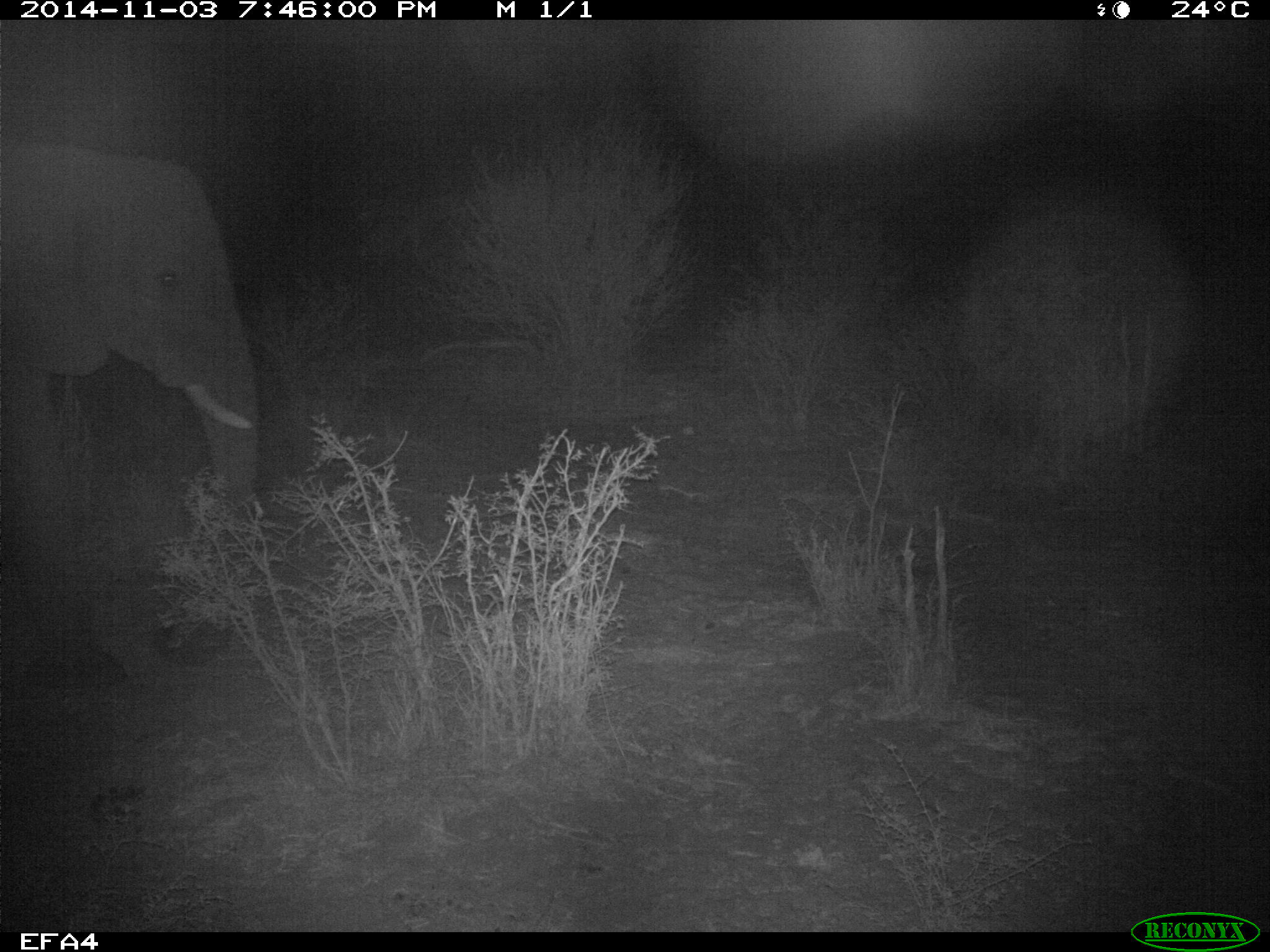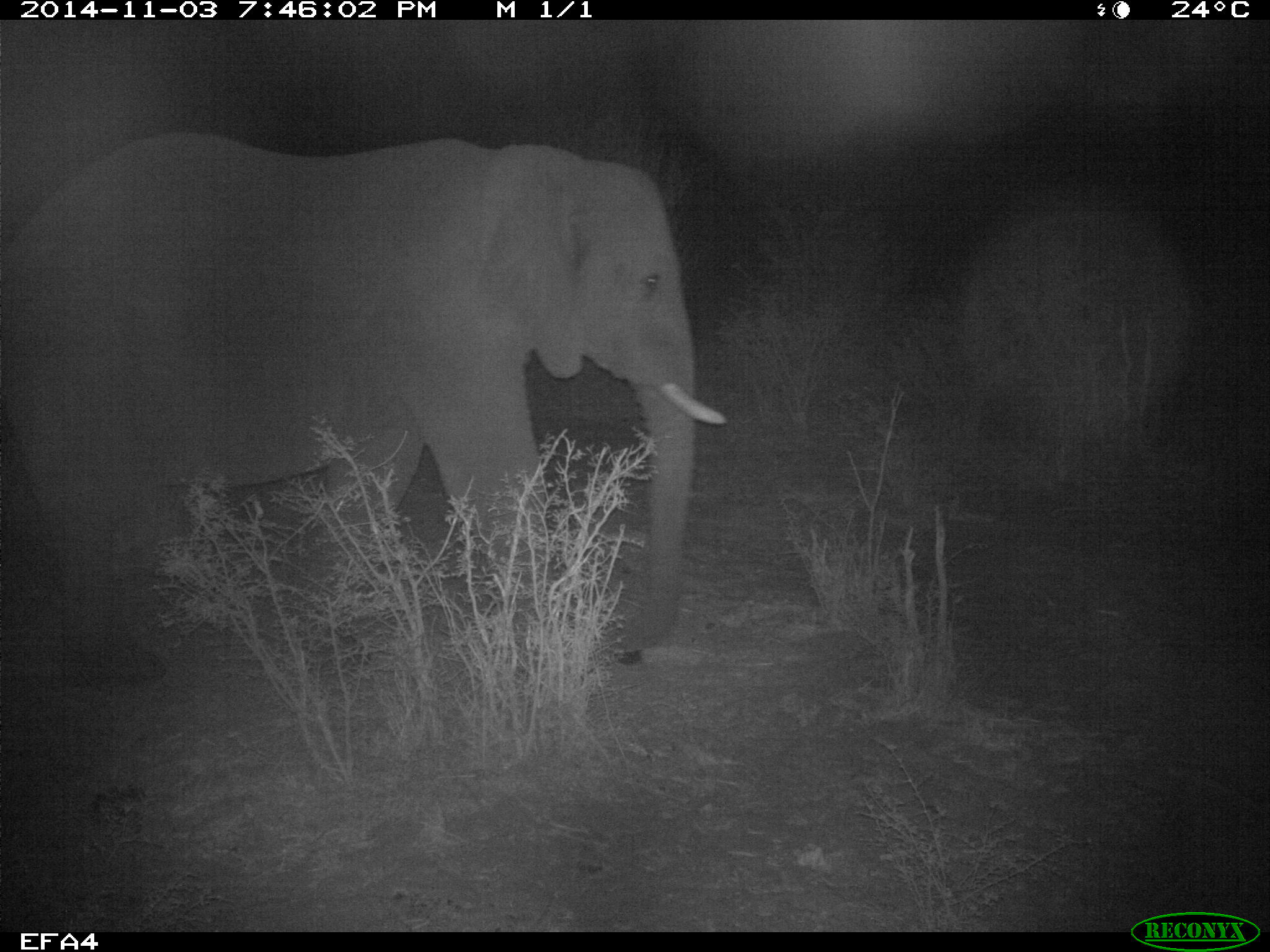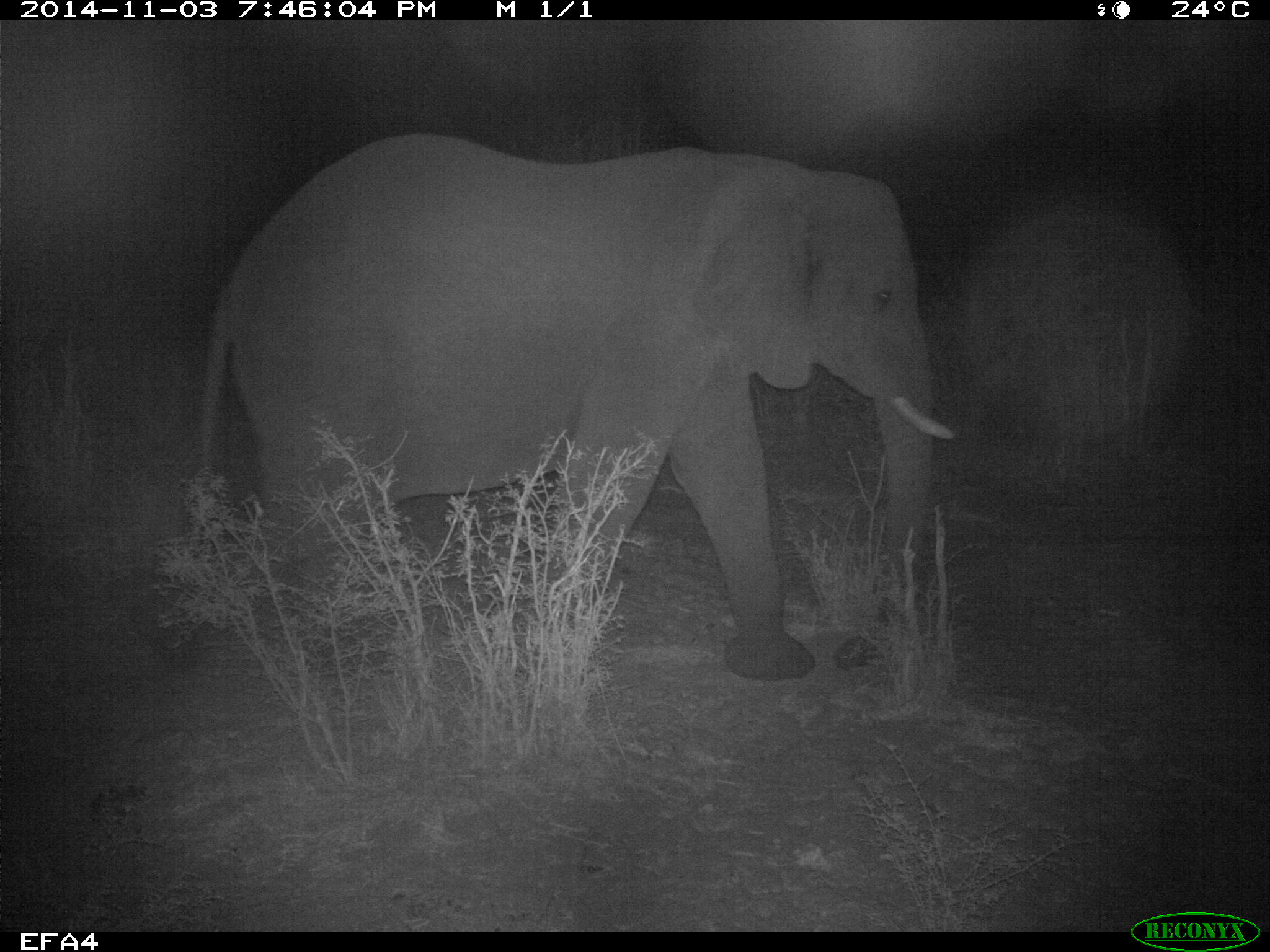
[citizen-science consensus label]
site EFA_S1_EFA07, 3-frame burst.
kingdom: Animalia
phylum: Chordata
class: Mammalia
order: Proboscidea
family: Elephantidae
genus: Loxodonta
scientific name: Loxodonta africana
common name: african bush elephant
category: elephant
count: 1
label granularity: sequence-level